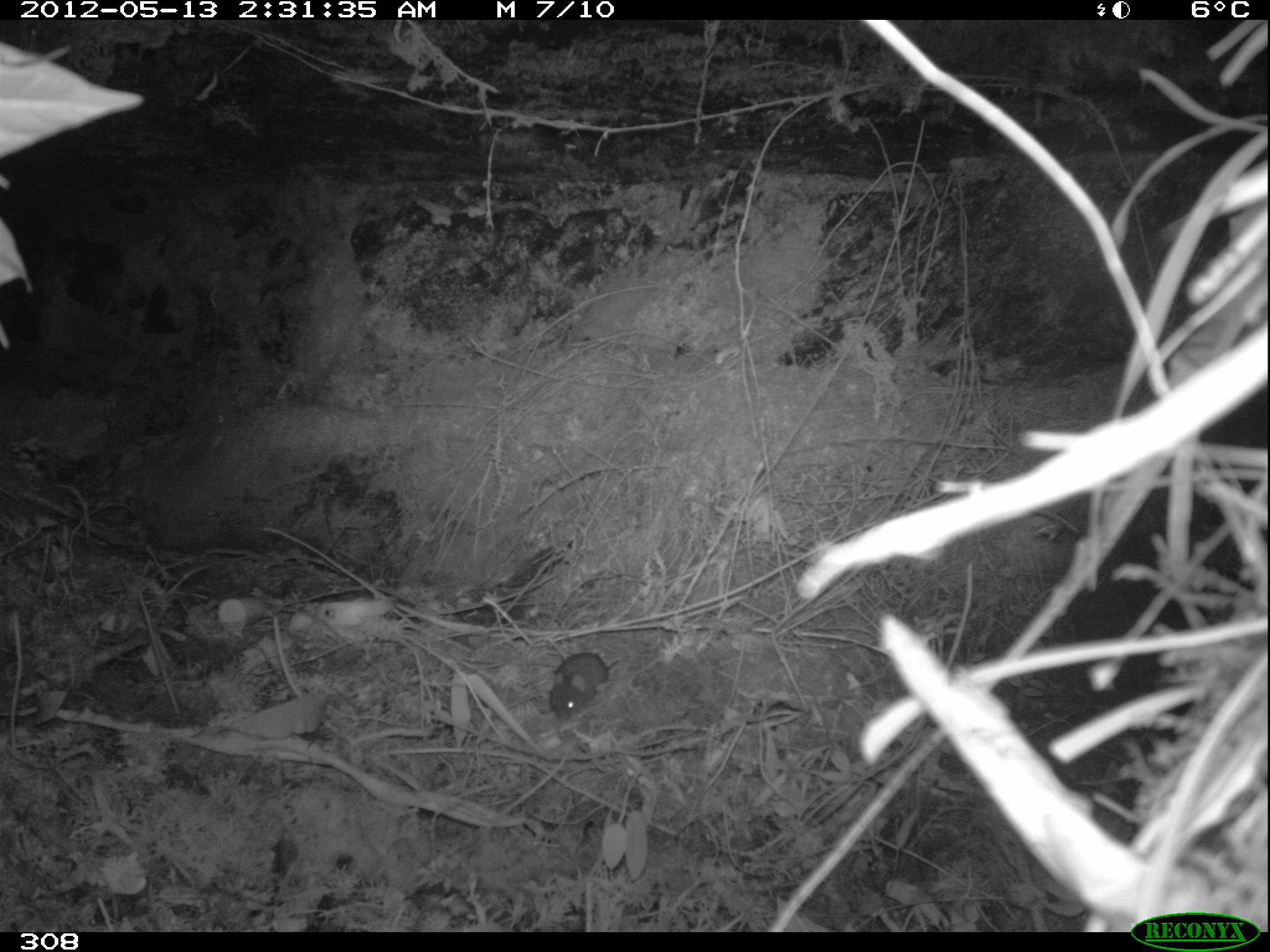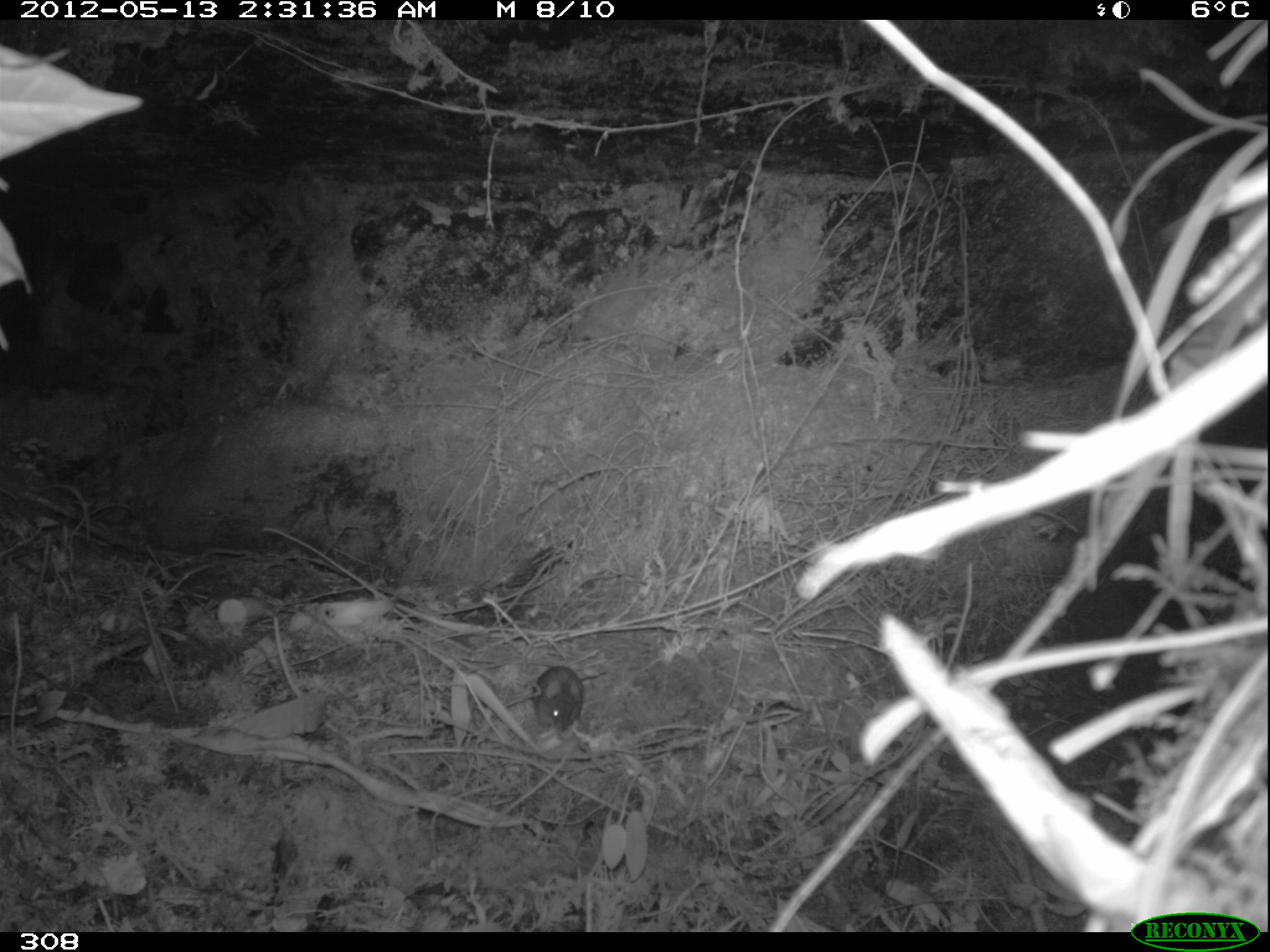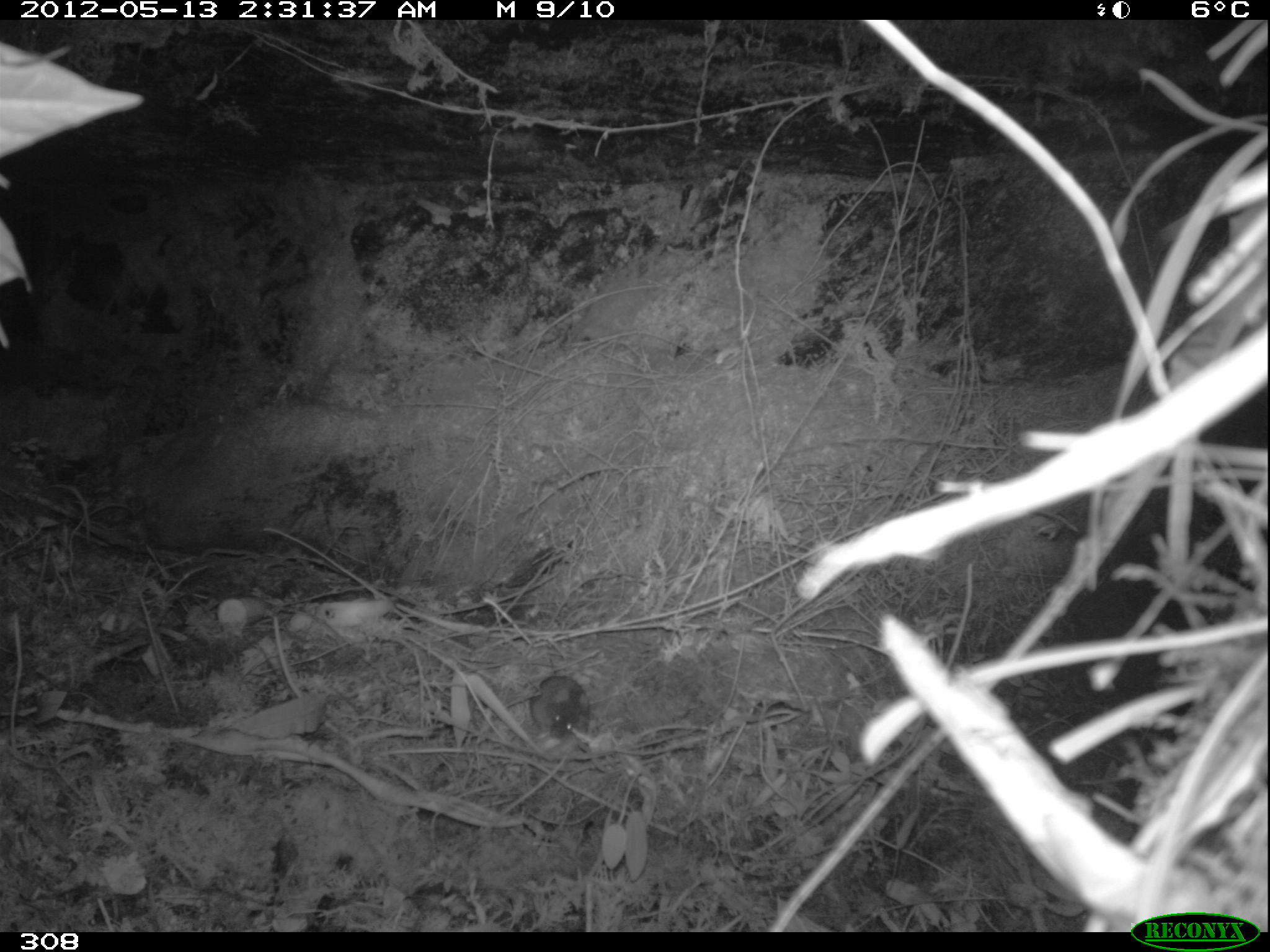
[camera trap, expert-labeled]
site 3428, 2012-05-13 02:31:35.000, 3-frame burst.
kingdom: Animalia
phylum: Chordata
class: Mammalia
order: Rodentia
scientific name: Rodentia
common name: rodents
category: unknown rodent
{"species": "unknown rodent (rodents) (Rodentia)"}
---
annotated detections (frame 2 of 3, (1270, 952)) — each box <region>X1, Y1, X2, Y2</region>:
unknown rodent: <region>530, 665, 608, 734</region>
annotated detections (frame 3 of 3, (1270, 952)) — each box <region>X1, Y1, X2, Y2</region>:
unknown rodent: <region>530, 675, 589, 740</region>